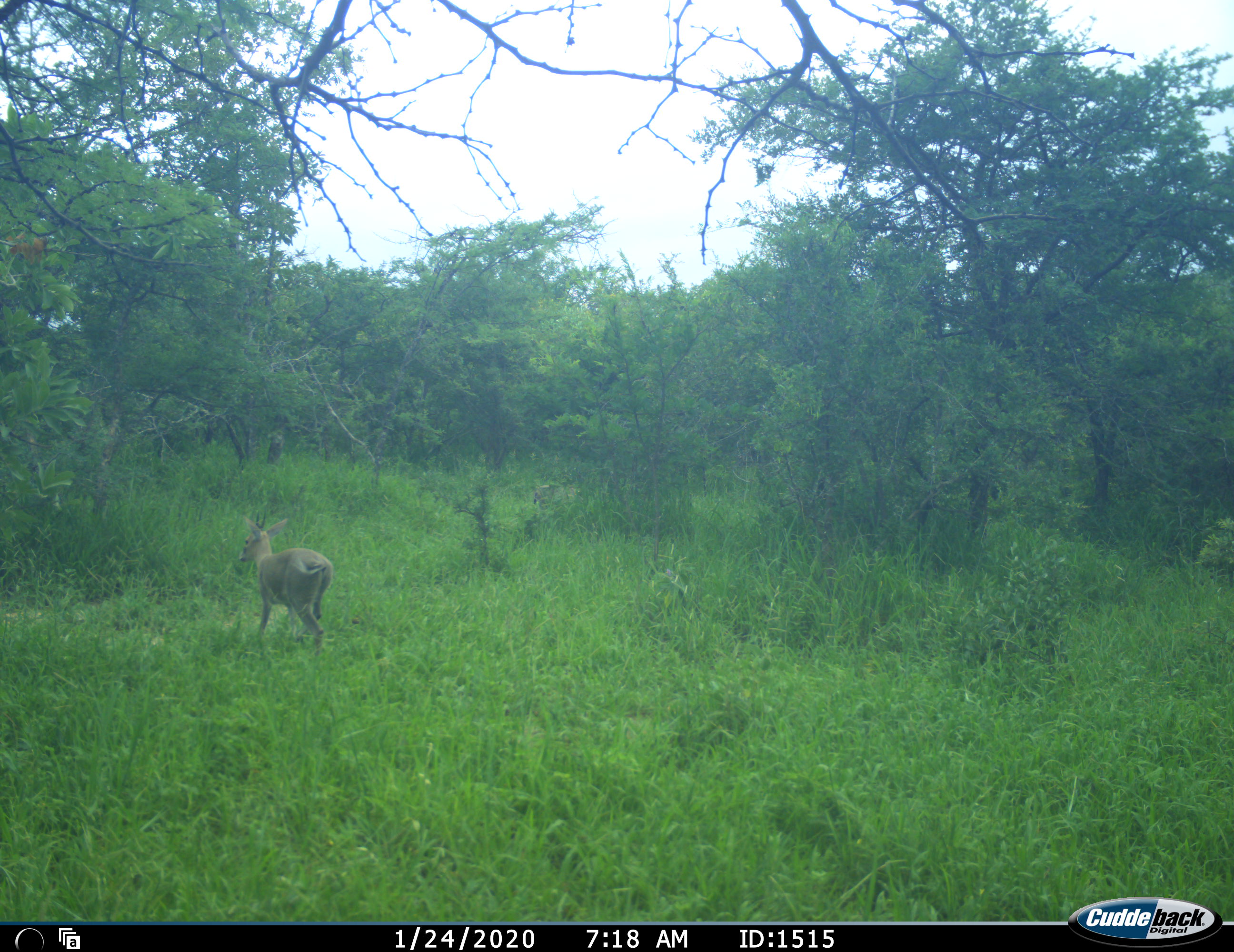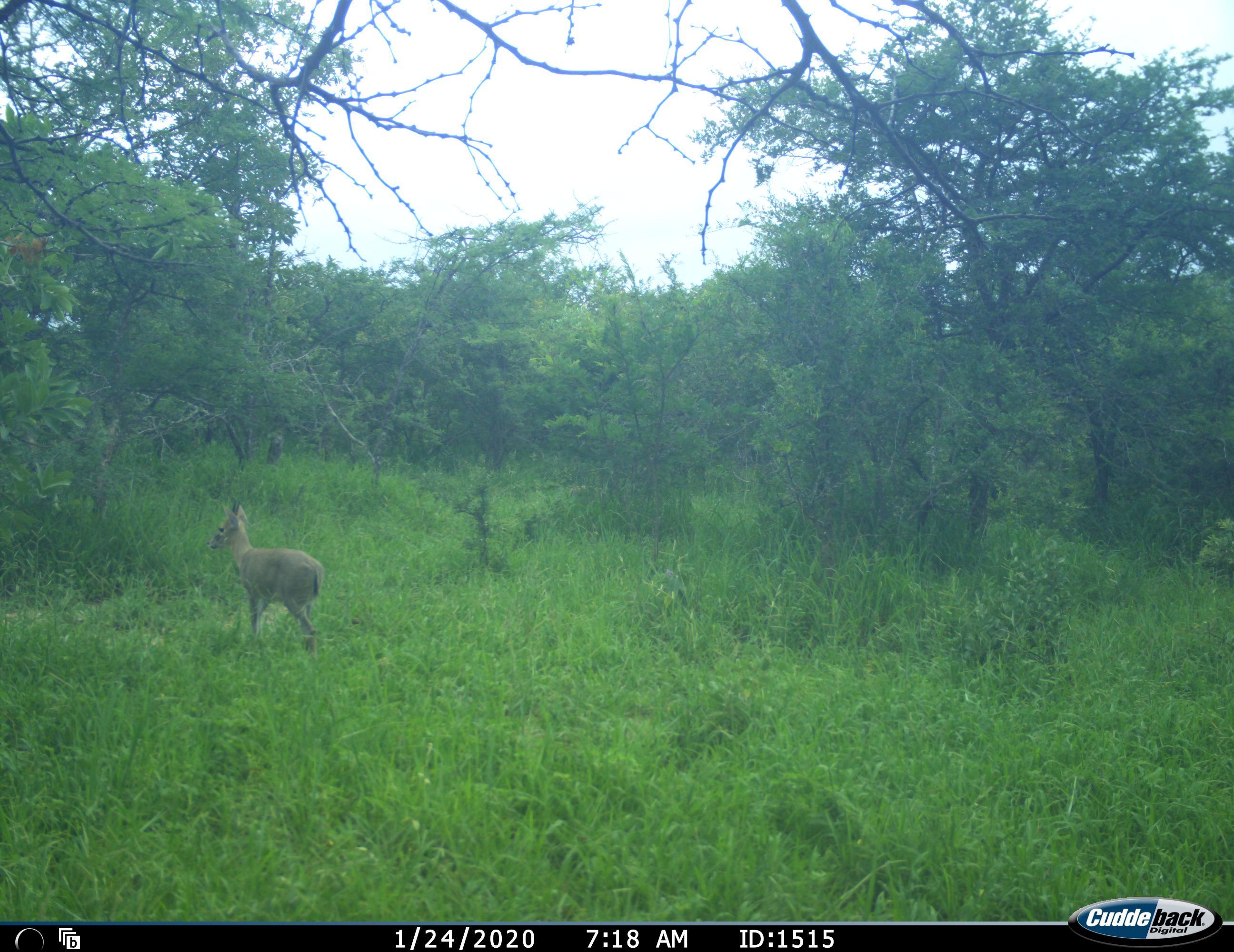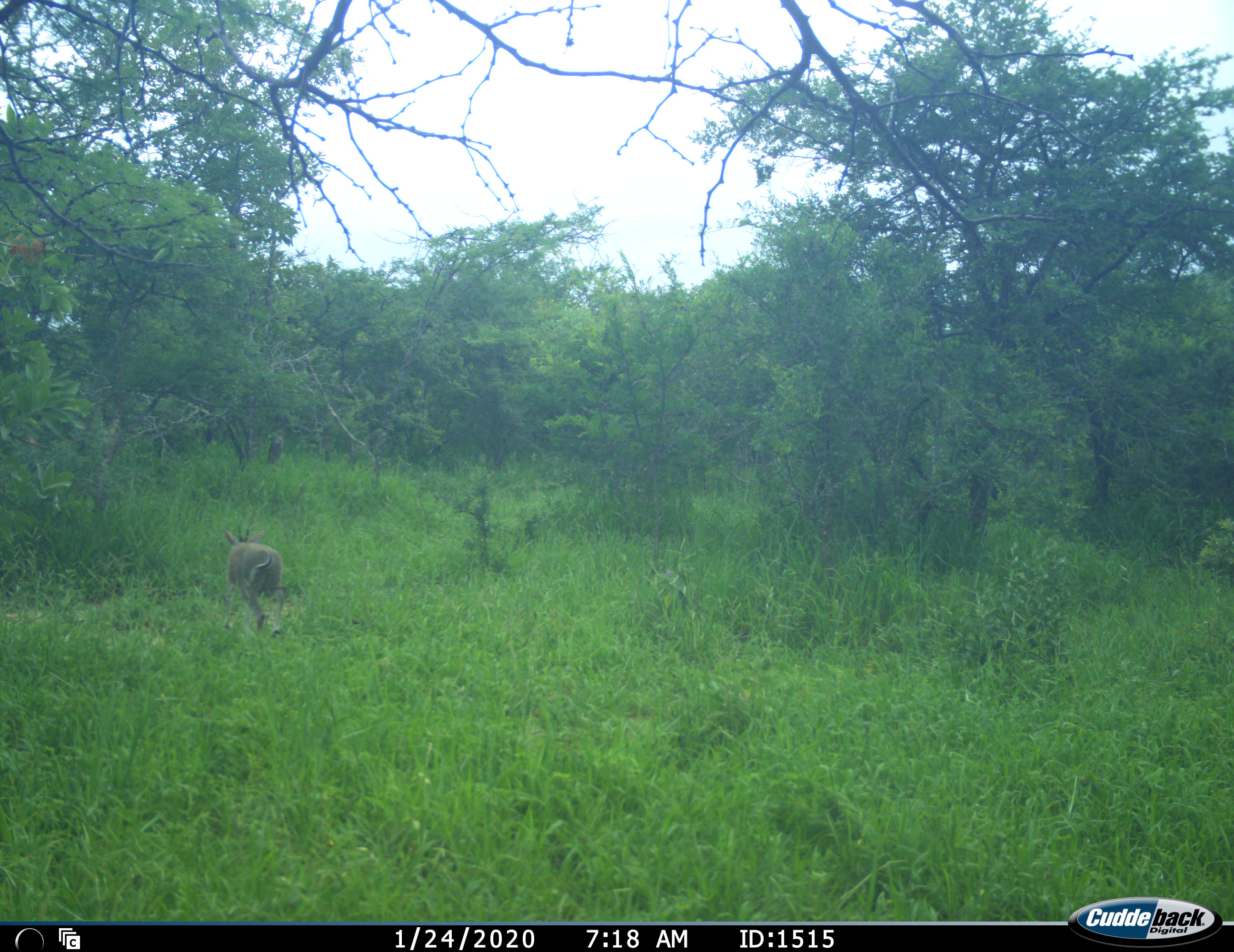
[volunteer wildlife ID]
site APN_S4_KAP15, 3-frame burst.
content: unidentified animal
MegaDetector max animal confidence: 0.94